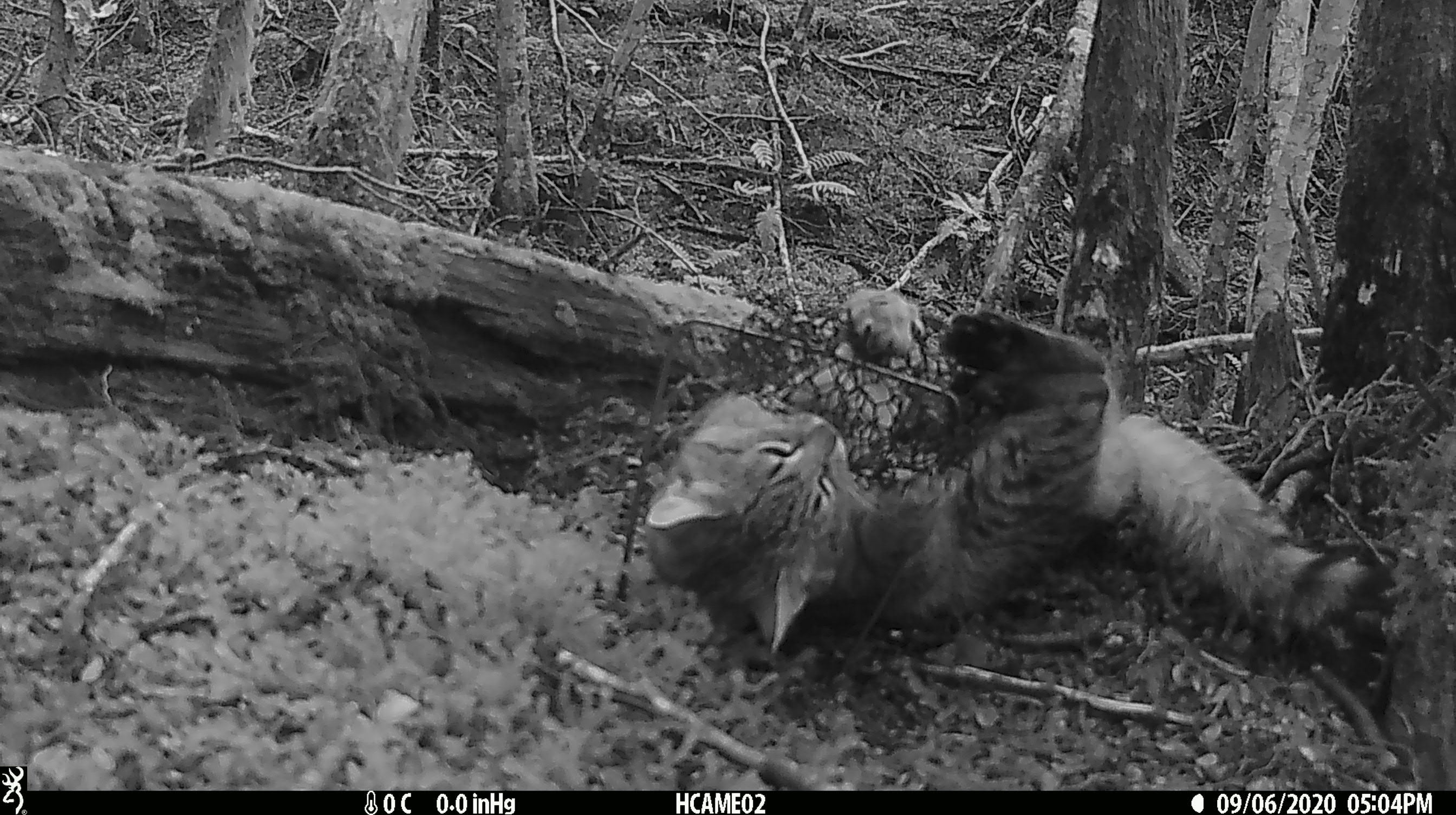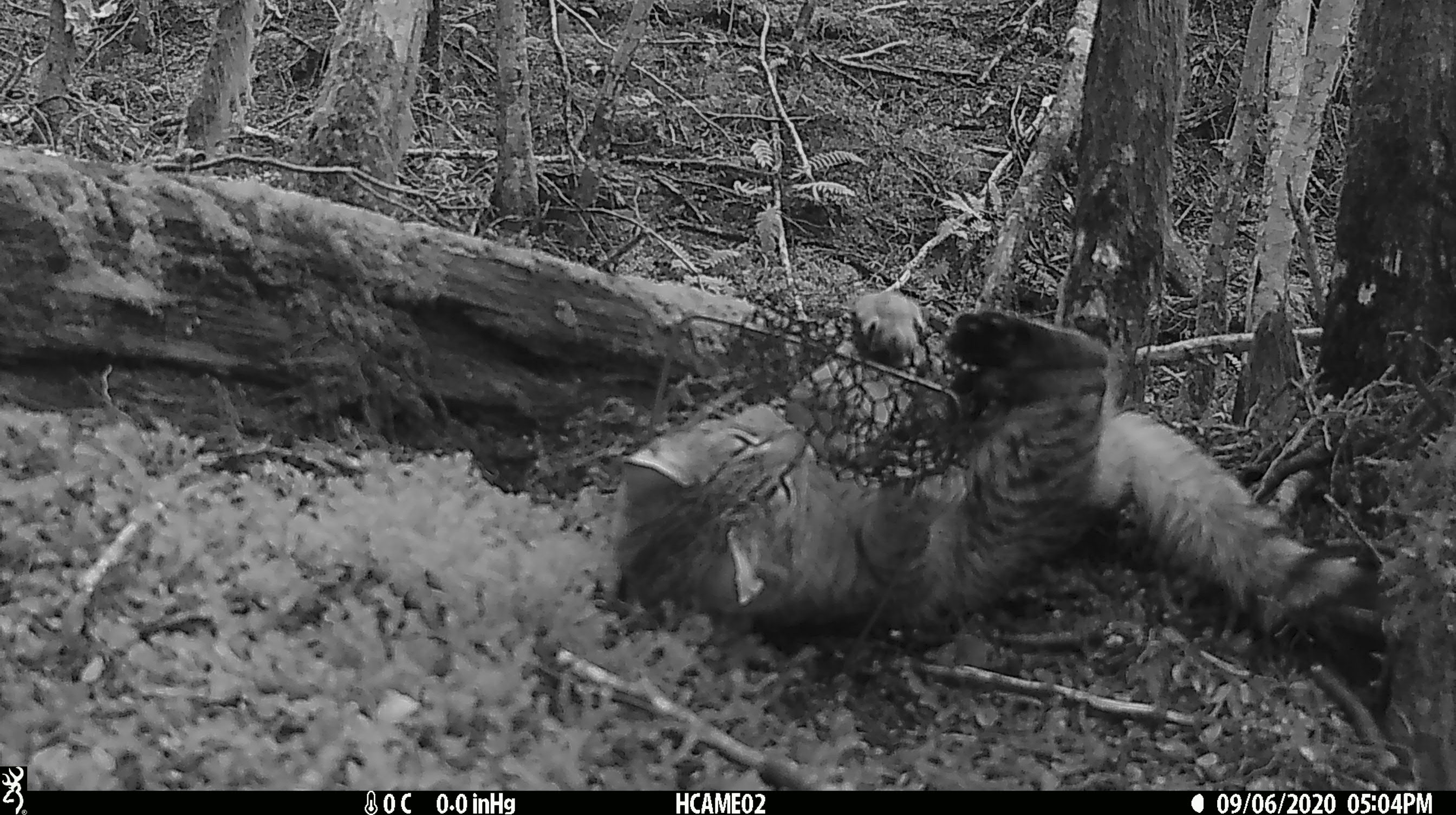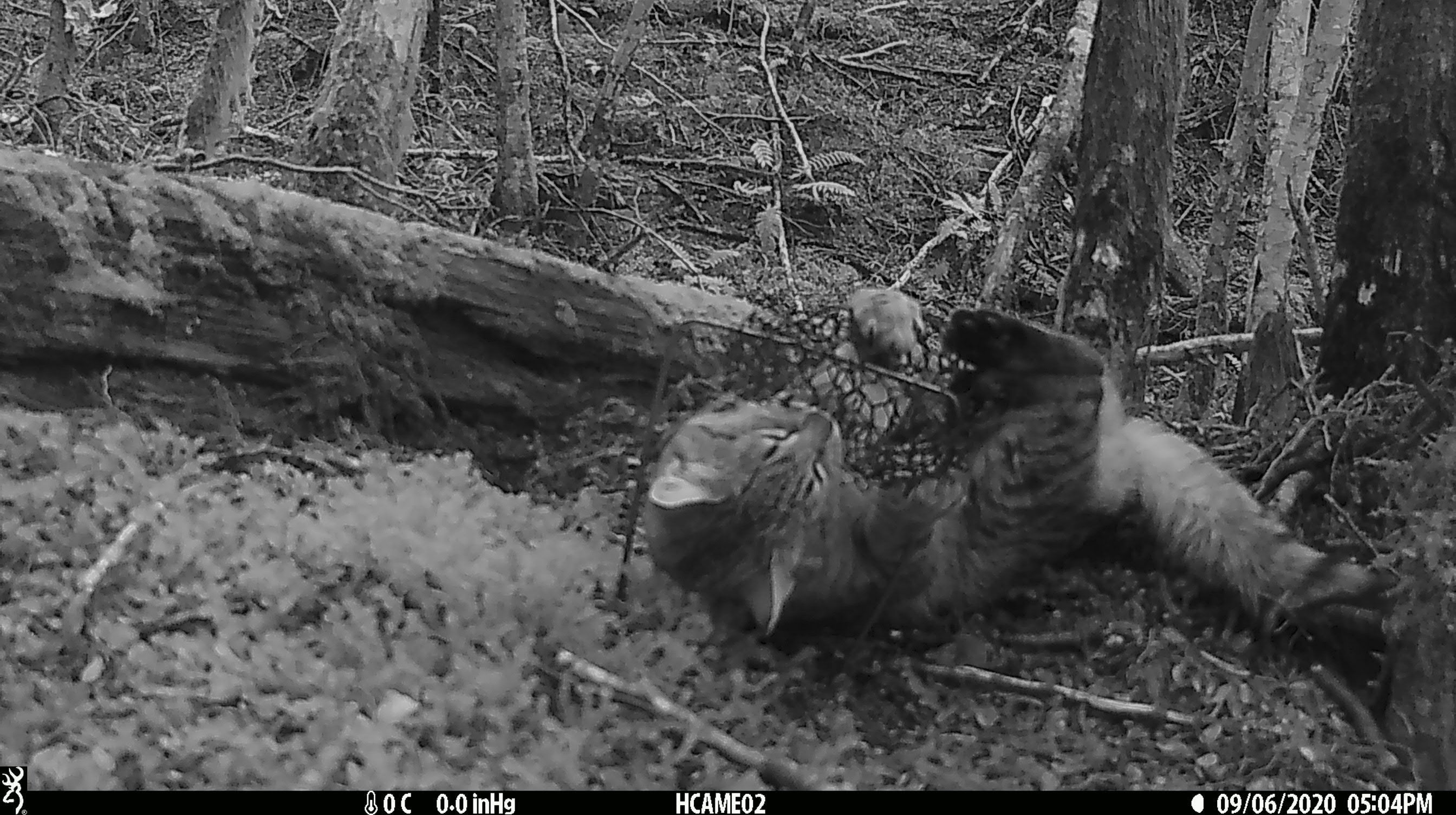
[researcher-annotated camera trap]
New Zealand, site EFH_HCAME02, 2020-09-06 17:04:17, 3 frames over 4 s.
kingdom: Animalia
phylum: Chordata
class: Mammalia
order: Carnivora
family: Felidae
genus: Felis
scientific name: Felis catus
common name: domestic cat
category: cat